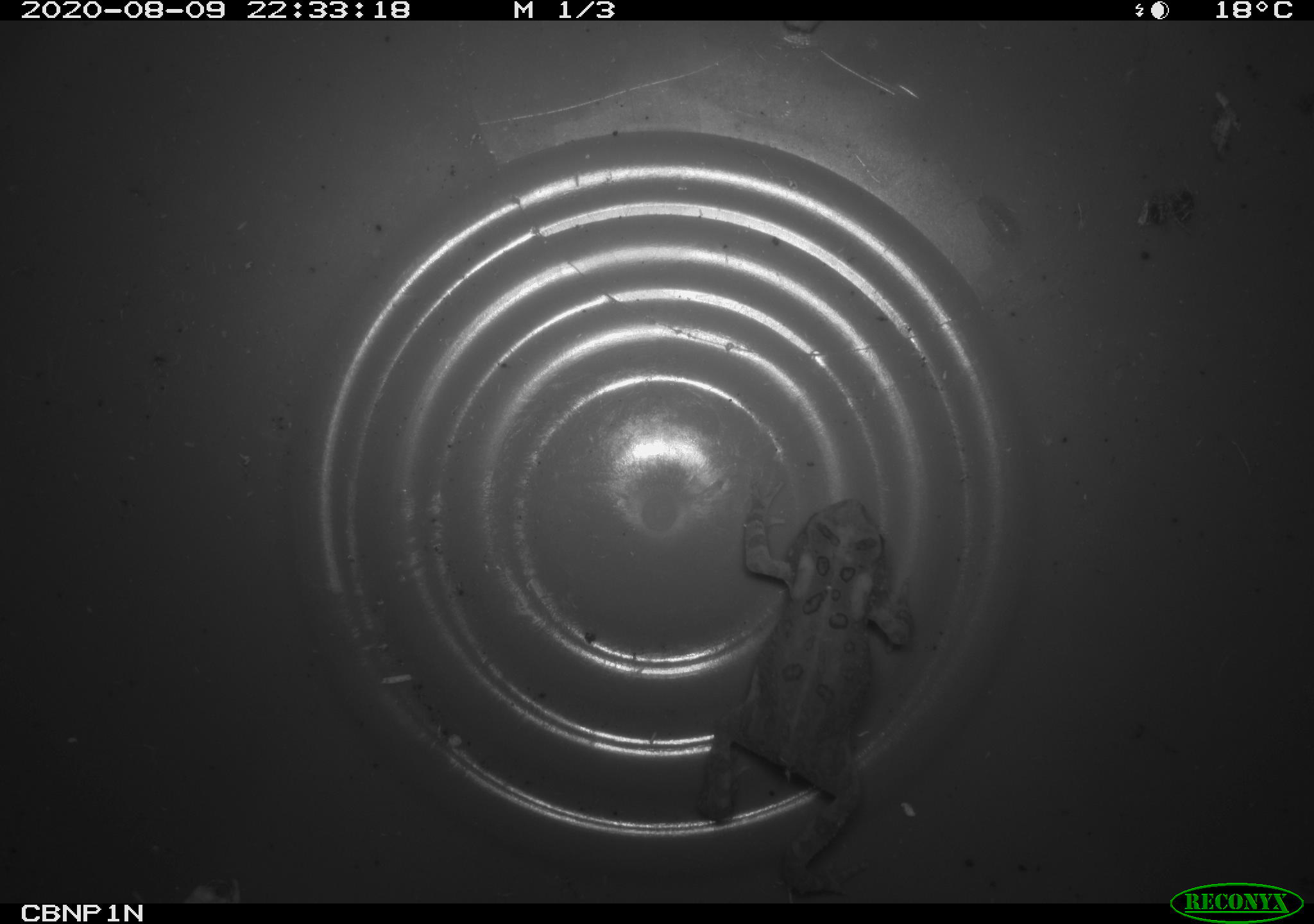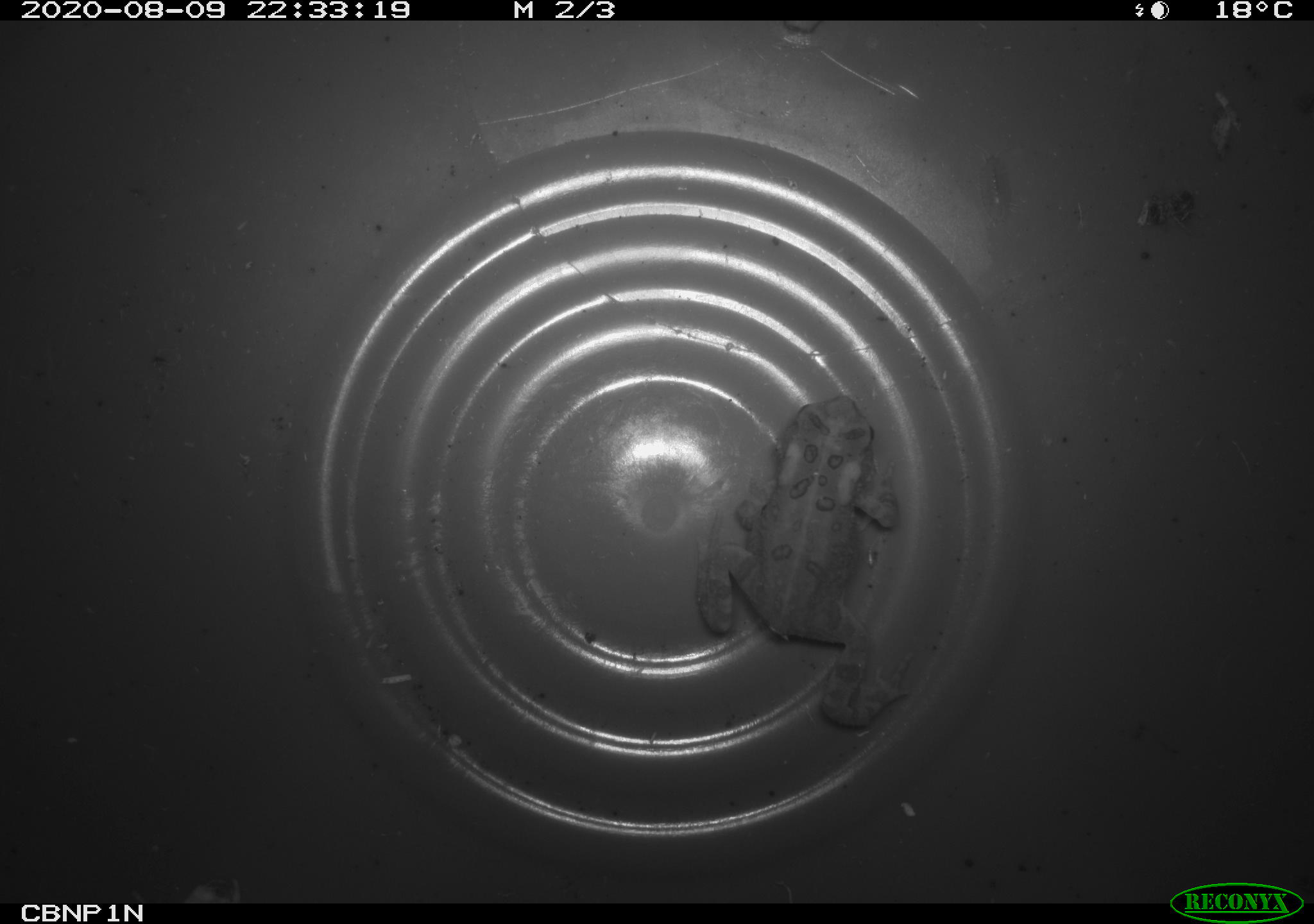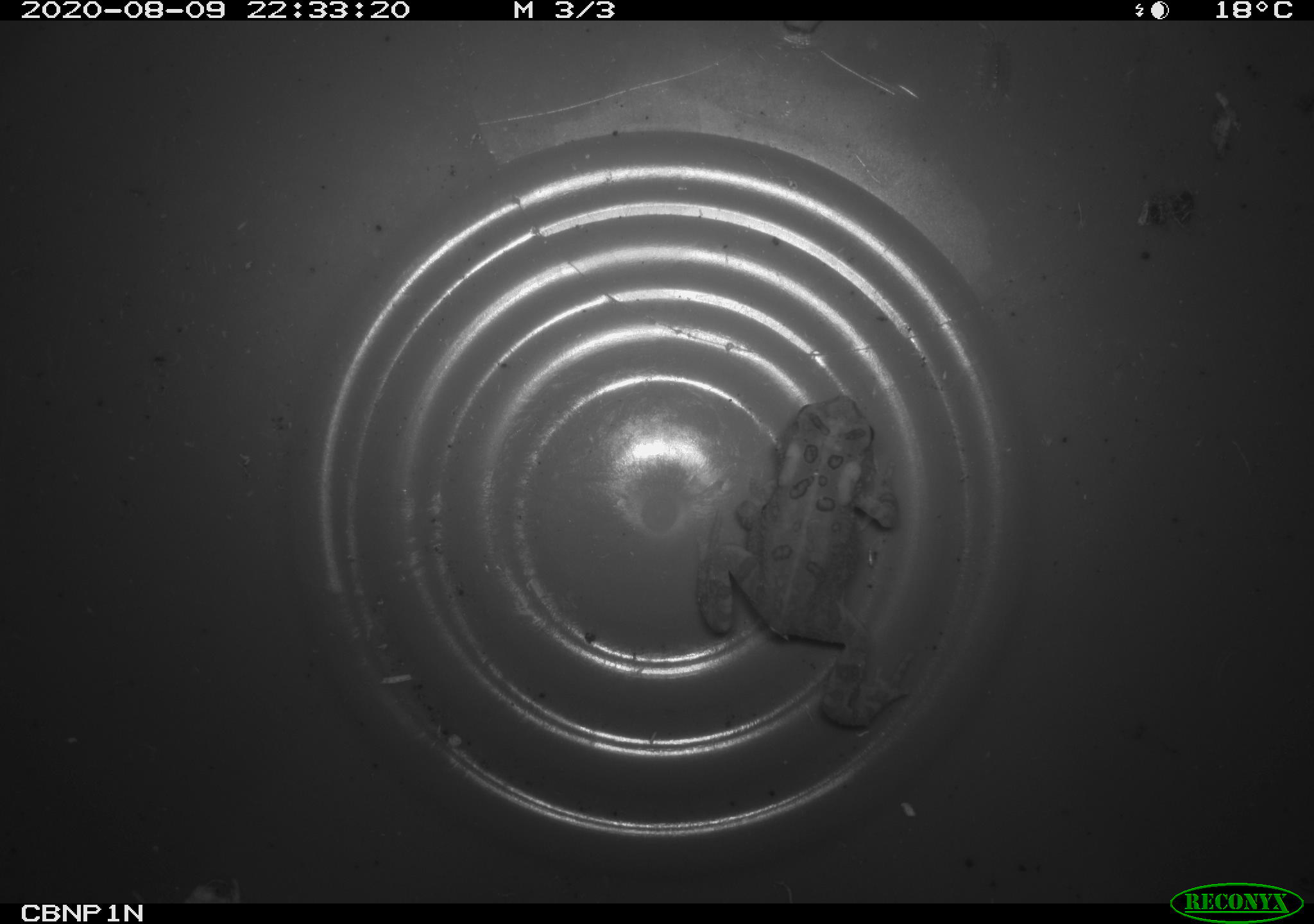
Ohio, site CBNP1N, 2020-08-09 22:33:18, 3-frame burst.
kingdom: Animalia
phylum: Chordata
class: Amphibia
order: Anura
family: Bufonidae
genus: Anaxyrus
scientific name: Anaxyrus americanus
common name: american toad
American toad (Anaxyrus americanus).